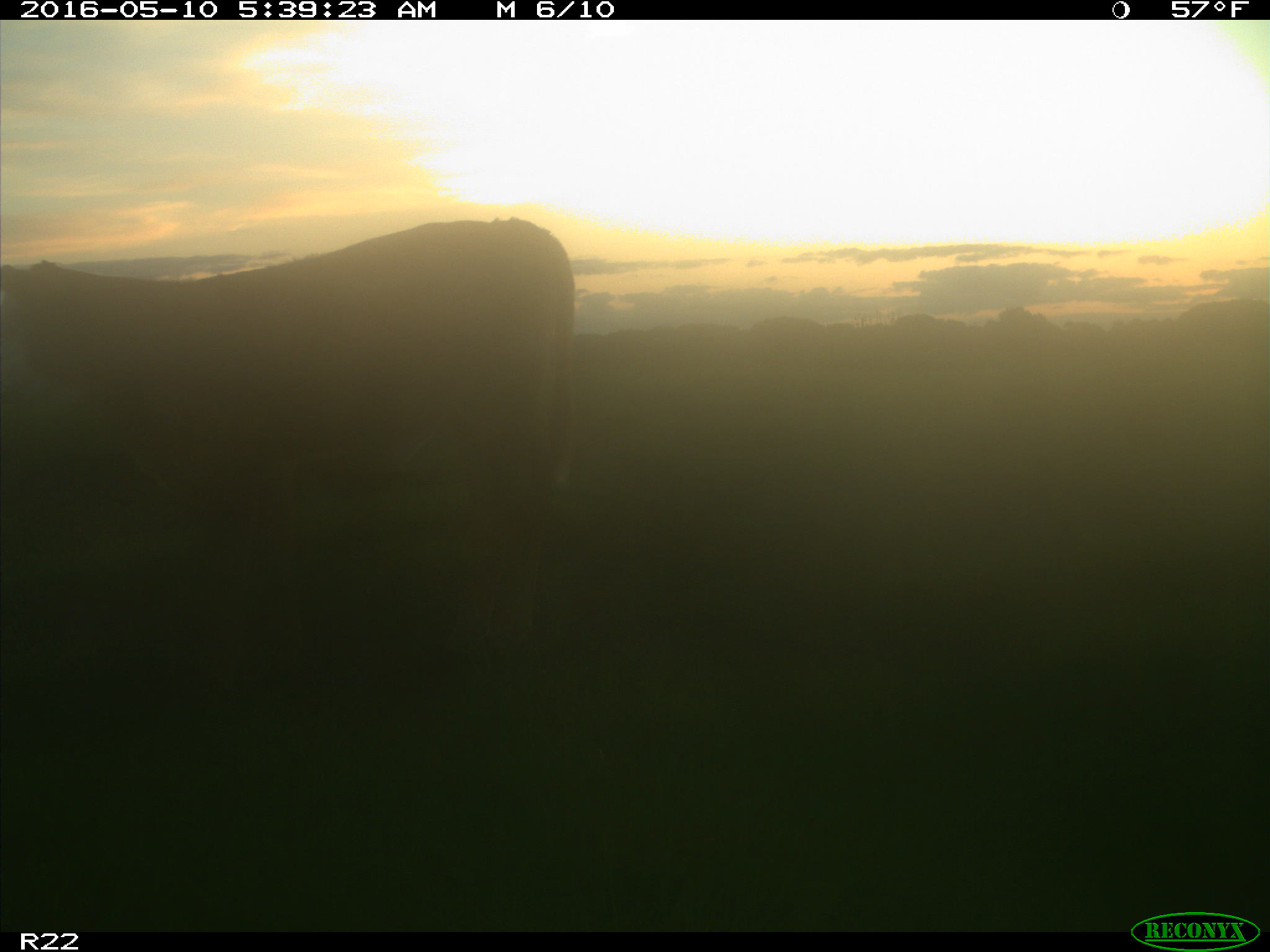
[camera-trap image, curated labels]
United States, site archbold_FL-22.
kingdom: Animalia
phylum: Chordata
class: Mammalia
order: Artiodactyla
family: Bovidae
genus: Bos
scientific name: Bos taurus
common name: domestic cow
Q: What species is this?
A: Bos taurus (domestic cow).